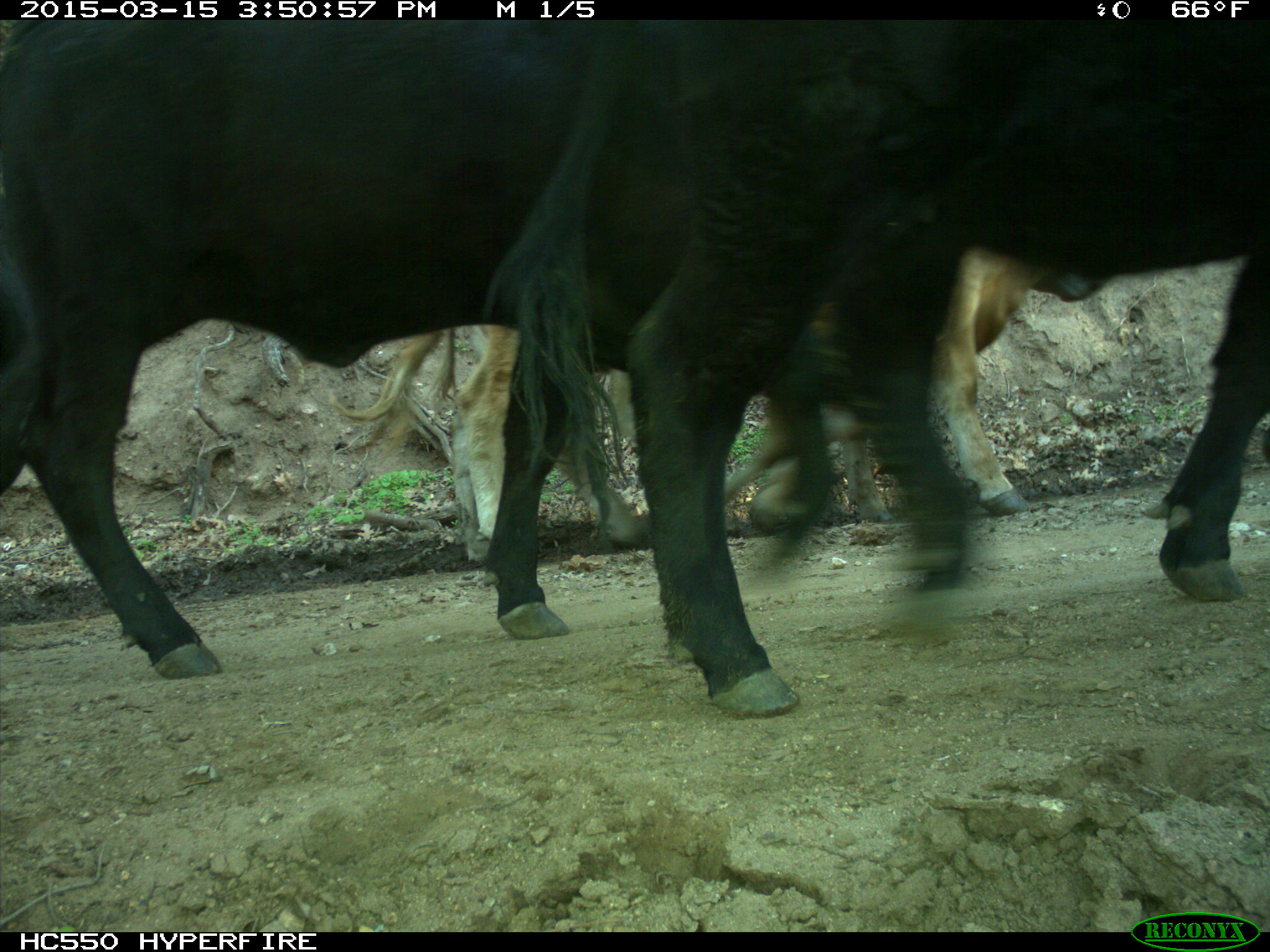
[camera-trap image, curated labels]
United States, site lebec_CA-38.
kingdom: Animalia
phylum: Chordata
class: Mammalia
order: Artiodactyla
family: Bovidae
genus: Bos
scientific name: Bos taurus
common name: domestic cow